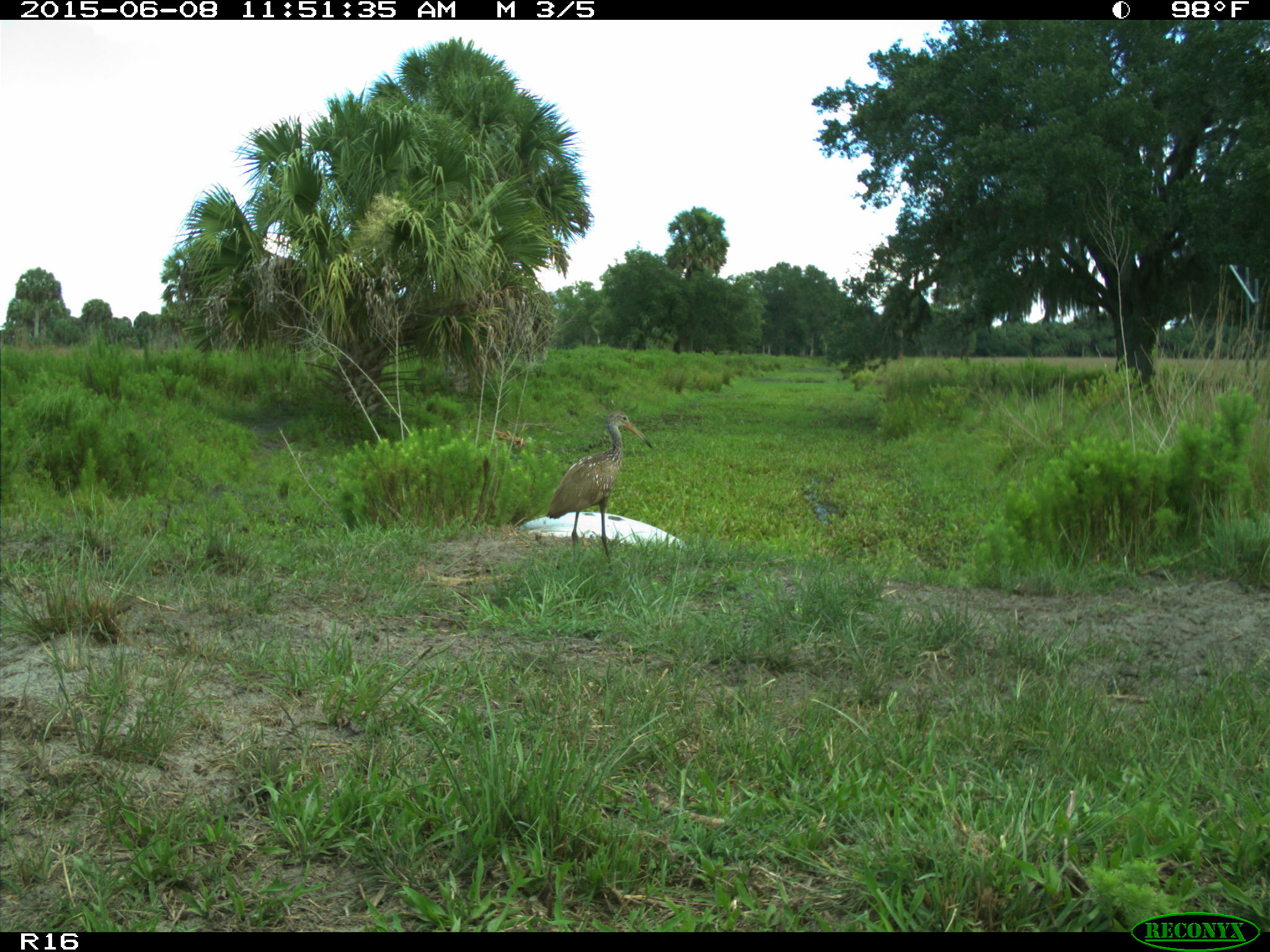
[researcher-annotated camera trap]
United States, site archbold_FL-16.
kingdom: Animalia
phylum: Chordata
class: Aves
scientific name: Aves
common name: birds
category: unidentified bird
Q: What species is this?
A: Unidentified bird (birds) (Aves).